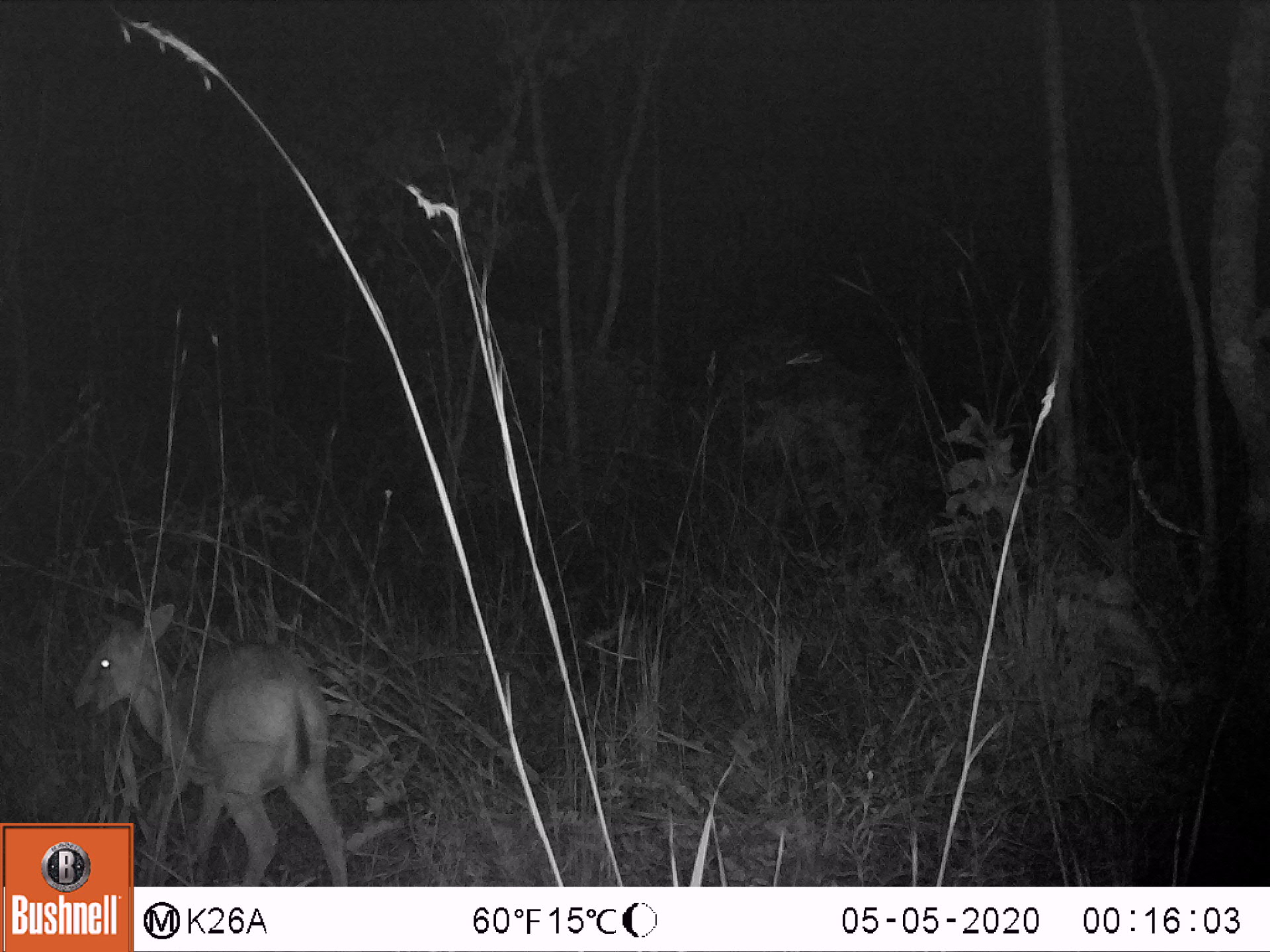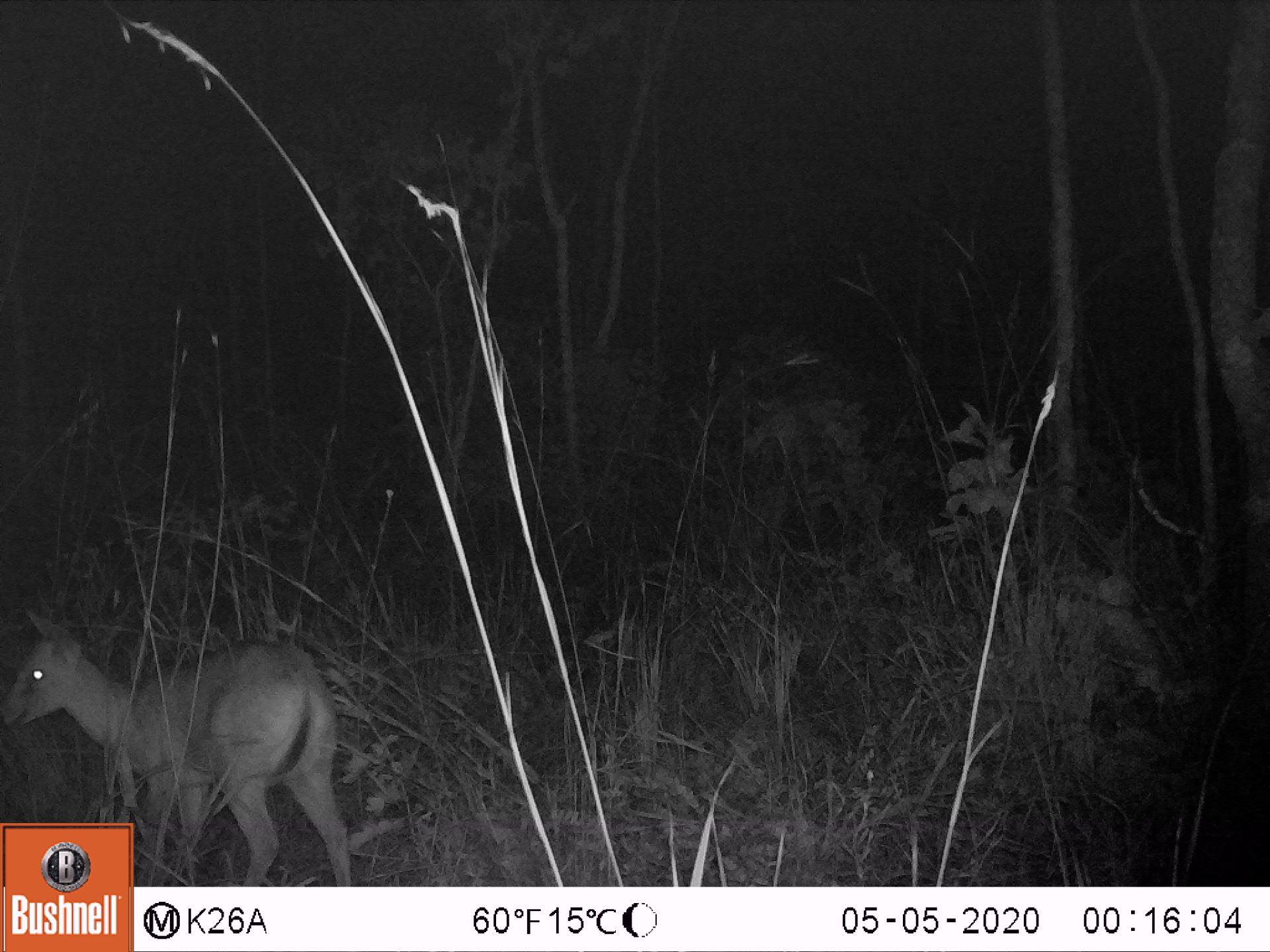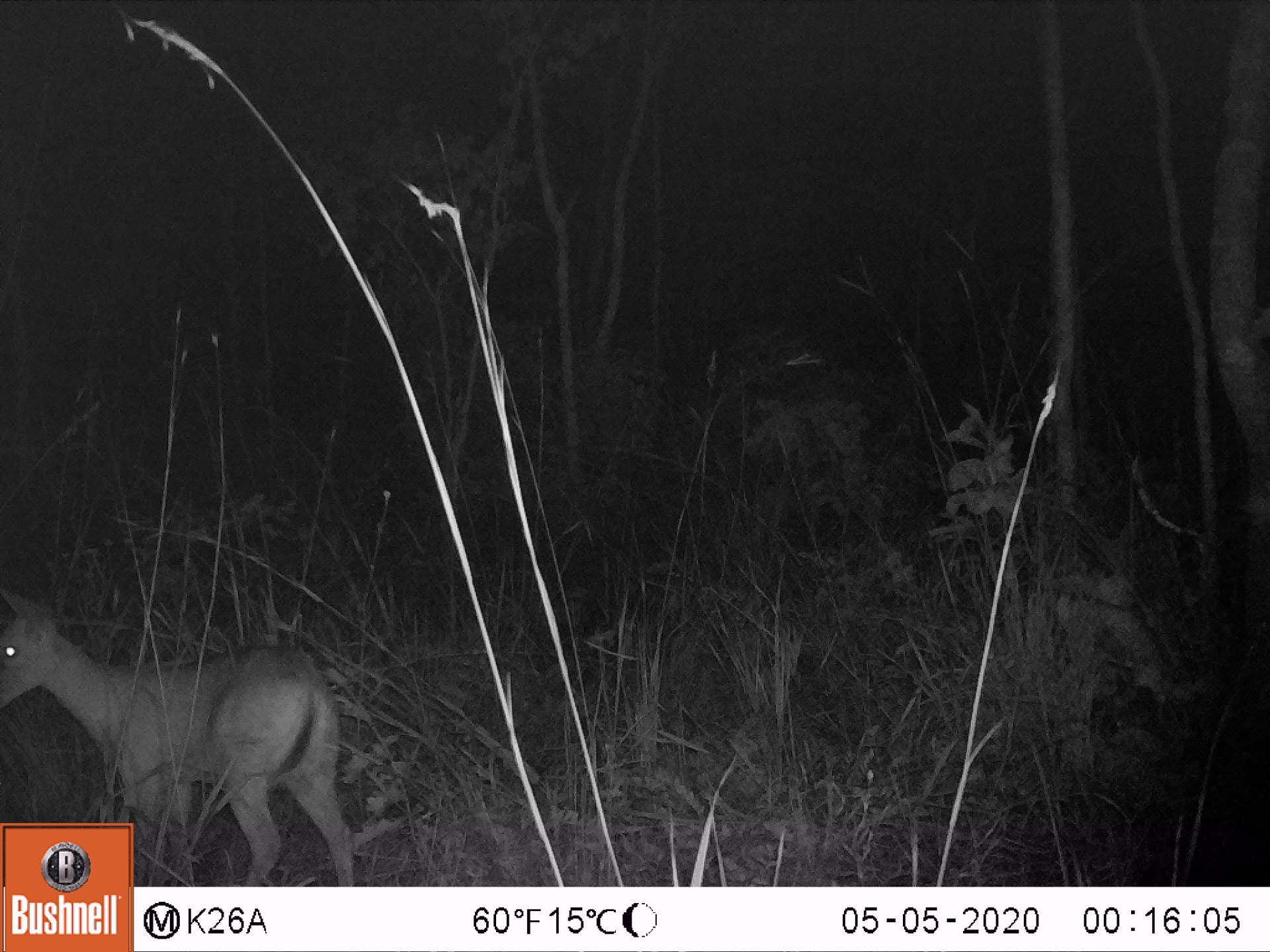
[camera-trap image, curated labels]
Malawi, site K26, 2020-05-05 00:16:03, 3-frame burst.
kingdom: Animalia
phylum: Chordata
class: Mammalia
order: Artiodactyla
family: Bovidae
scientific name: Antilopinae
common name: small antelope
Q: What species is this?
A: Small antelope (Antilopinae).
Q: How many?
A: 1.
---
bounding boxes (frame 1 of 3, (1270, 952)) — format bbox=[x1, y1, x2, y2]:
small antelope: bbox=[70, 598, 334, 820]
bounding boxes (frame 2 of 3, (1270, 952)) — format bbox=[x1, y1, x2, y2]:
small antelope: bbox=[2, 607, 342, 819]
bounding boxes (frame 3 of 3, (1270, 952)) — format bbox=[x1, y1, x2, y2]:
small antelope: bbox=[5, 586, 348, 819]